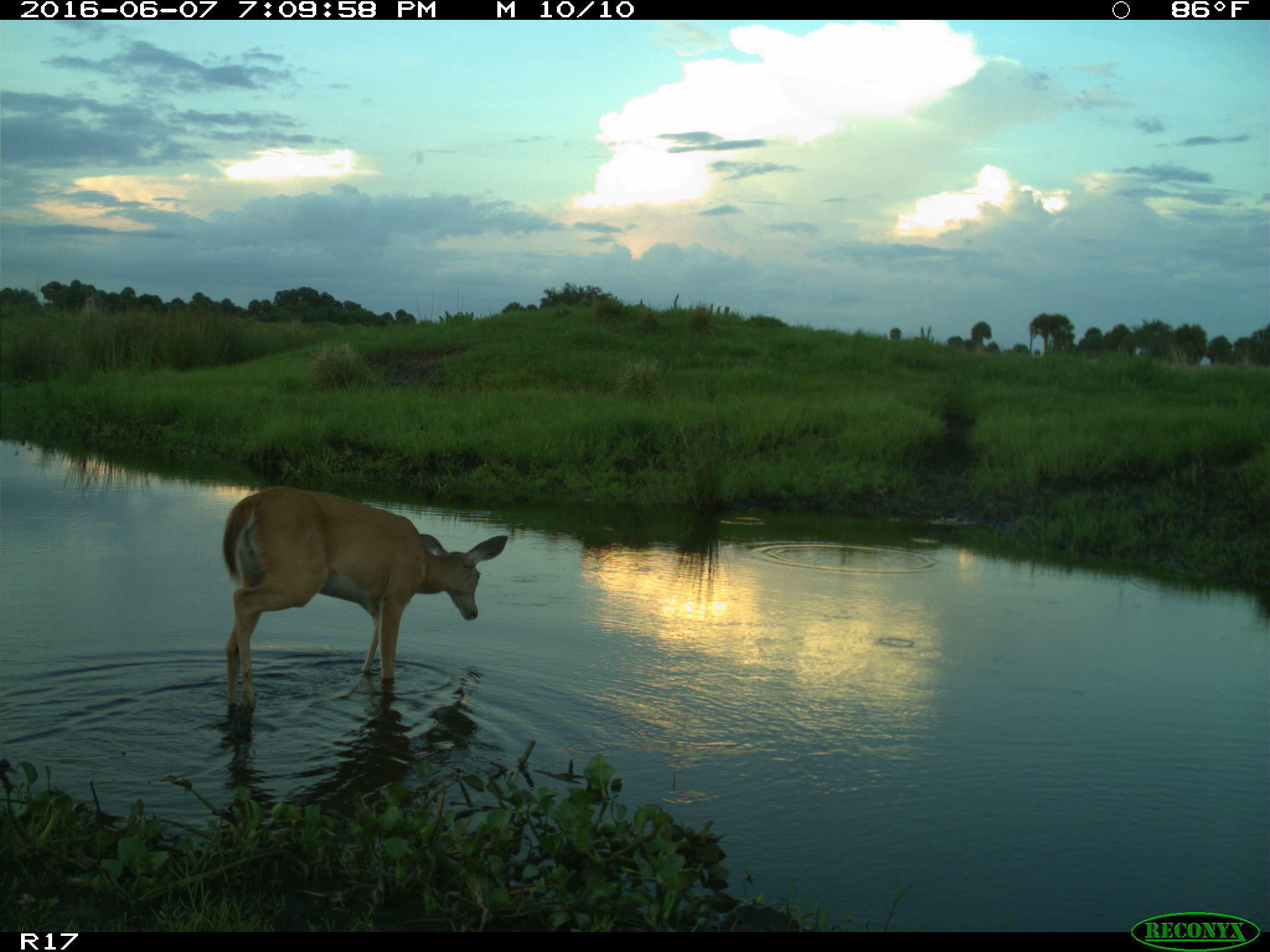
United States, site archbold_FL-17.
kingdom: Animalia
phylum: Chordata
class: Mammalia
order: Artiodactyla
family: Cervidae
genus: Odocoileus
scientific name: Odocoileus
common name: deer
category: unidentified deer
Unidentified deer (deer) (Odocoileus).